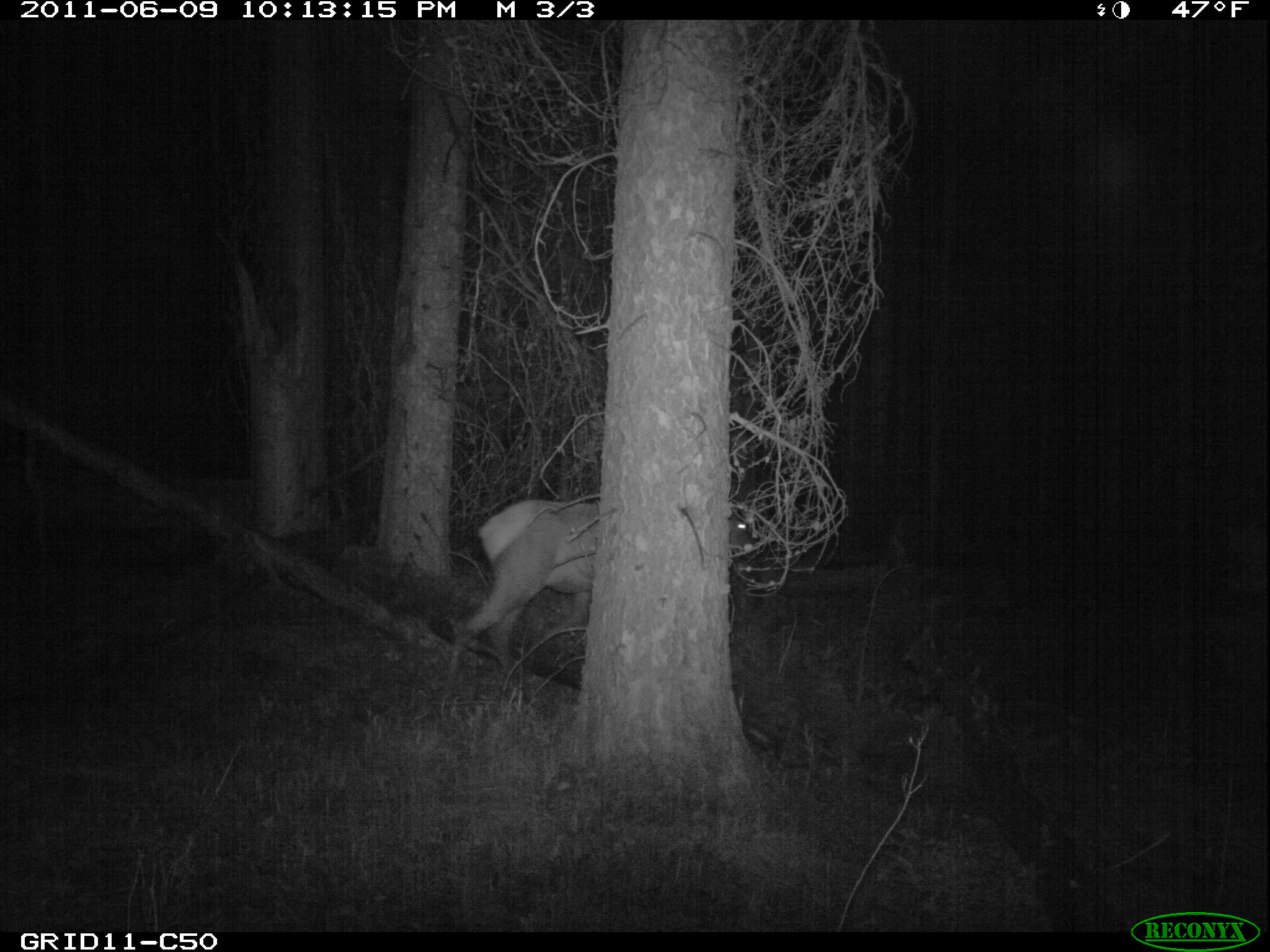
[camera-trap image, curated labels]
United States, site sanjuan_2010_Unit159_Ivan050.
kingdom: Animalia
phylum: Chordata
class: Mammalia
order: Artiodactyla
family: Cervidae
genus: Cervus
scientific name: Cervus elaphus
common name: red deer